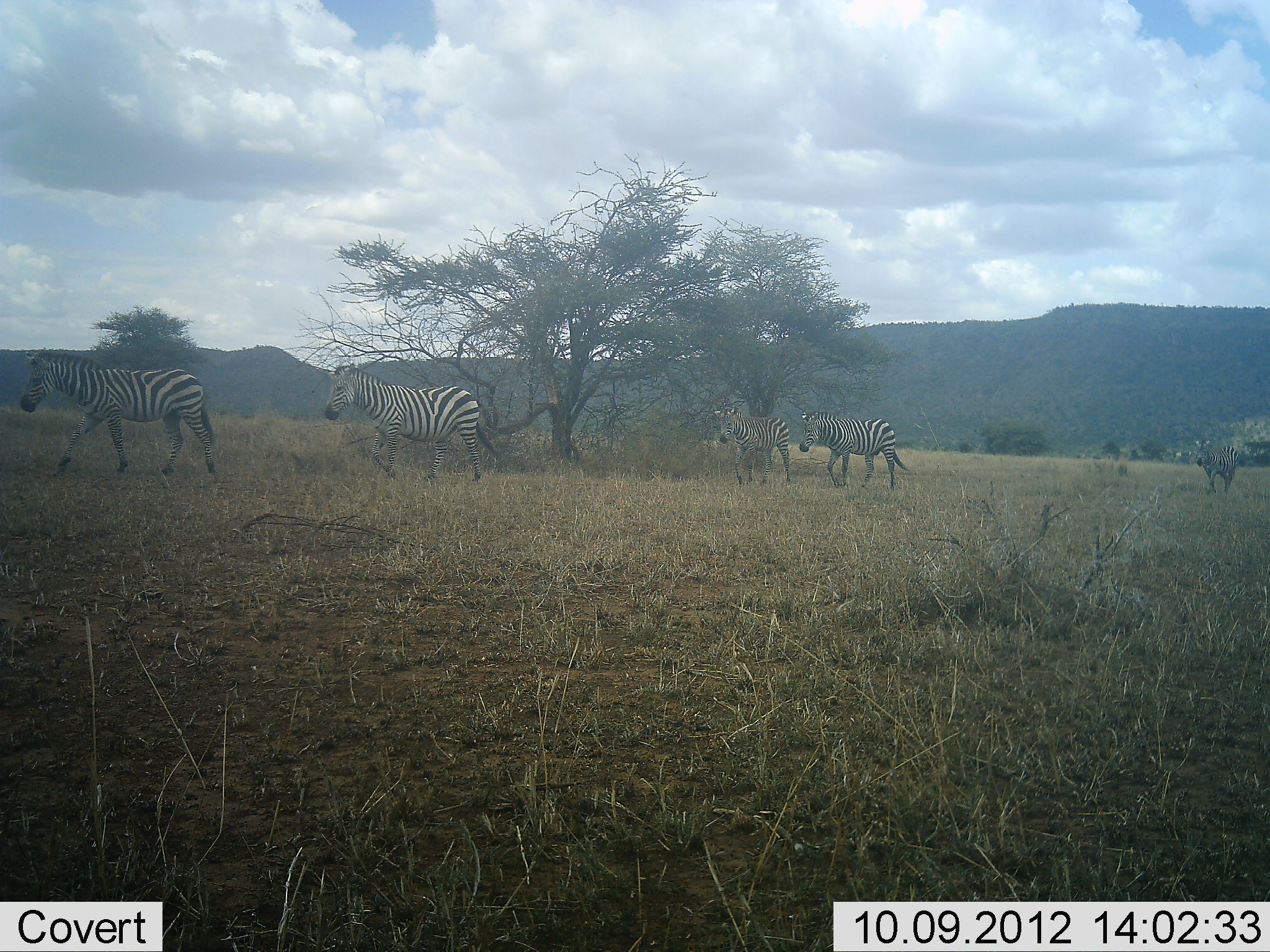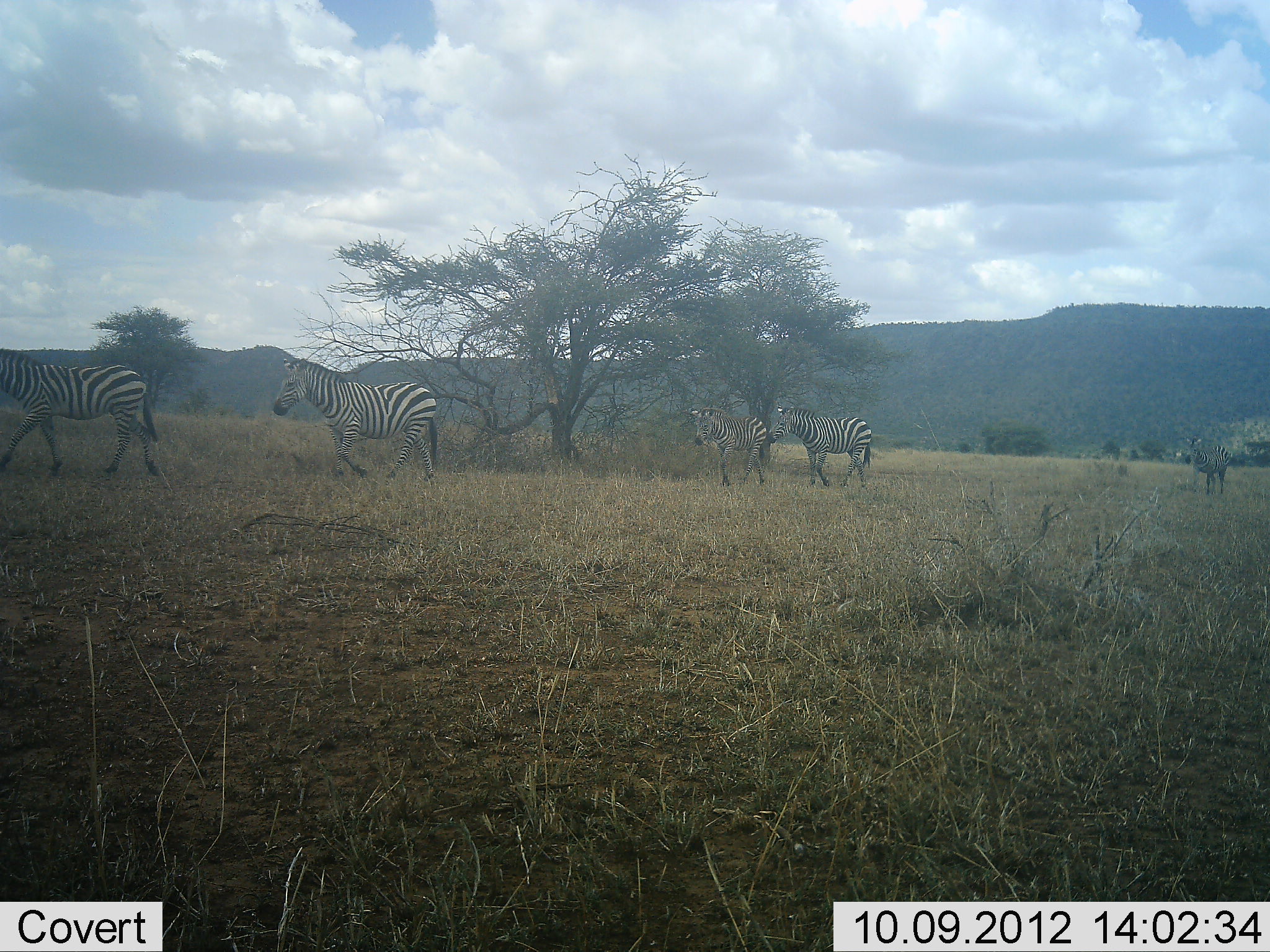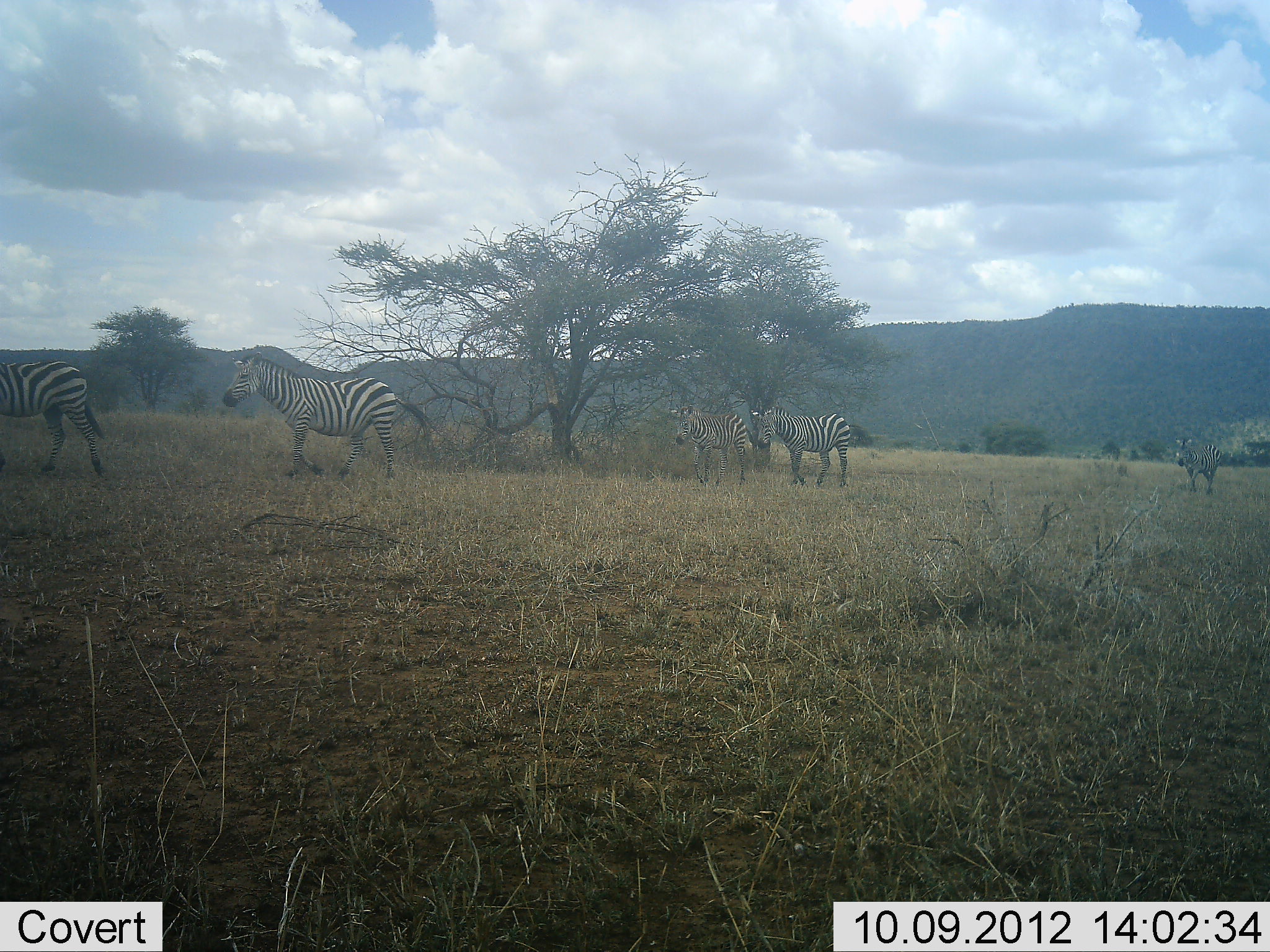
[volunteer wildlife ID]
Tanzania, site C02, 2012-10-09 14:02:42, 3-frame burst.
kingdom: Animalia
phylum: Chordata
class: Mammalia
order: Perissodactyla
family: Equidae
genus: Equus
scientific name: Equus quagga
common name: plains zebra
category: zebra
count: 5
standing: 10%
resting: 0%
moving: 100%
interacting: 10%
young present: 0%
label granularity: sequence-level